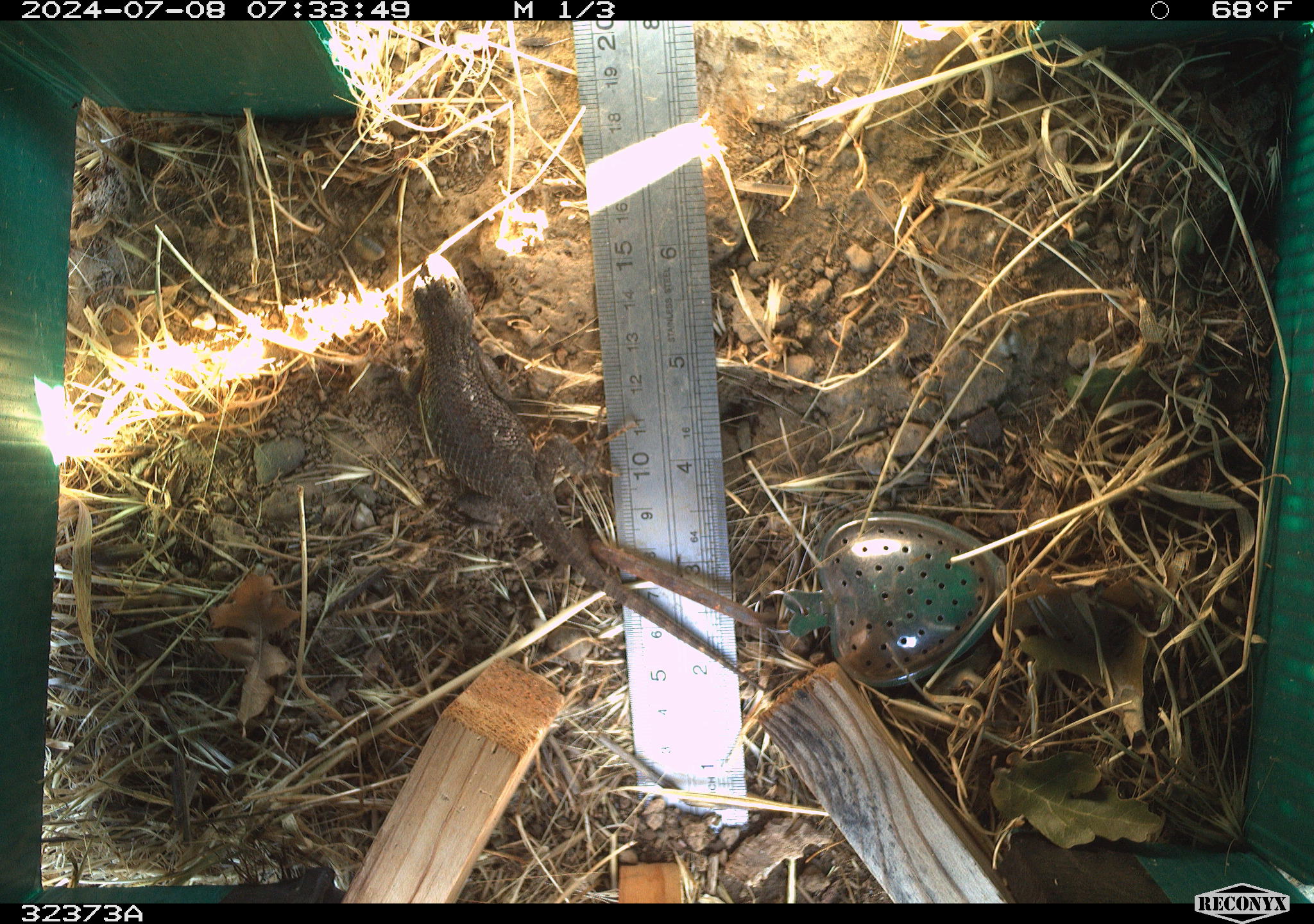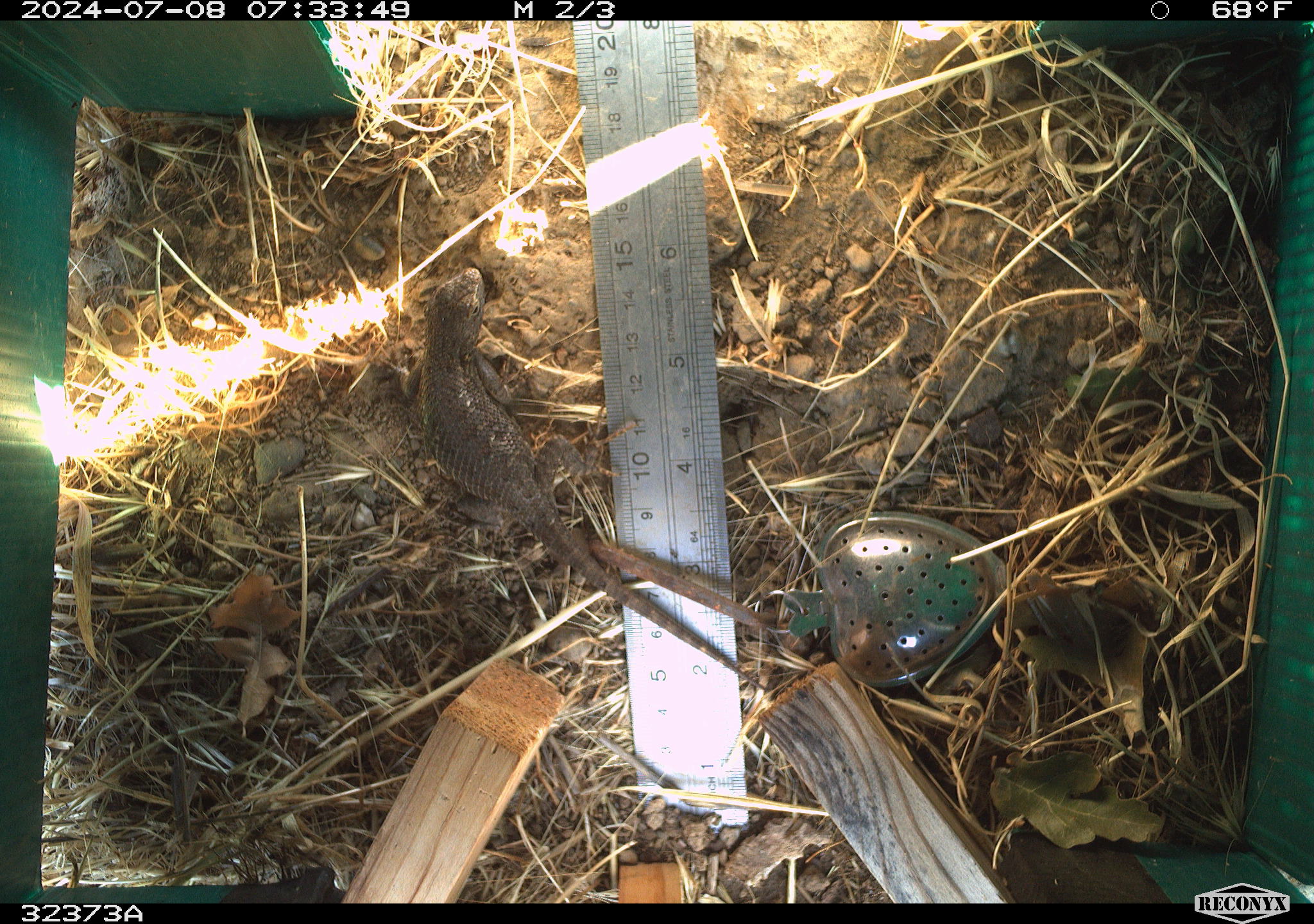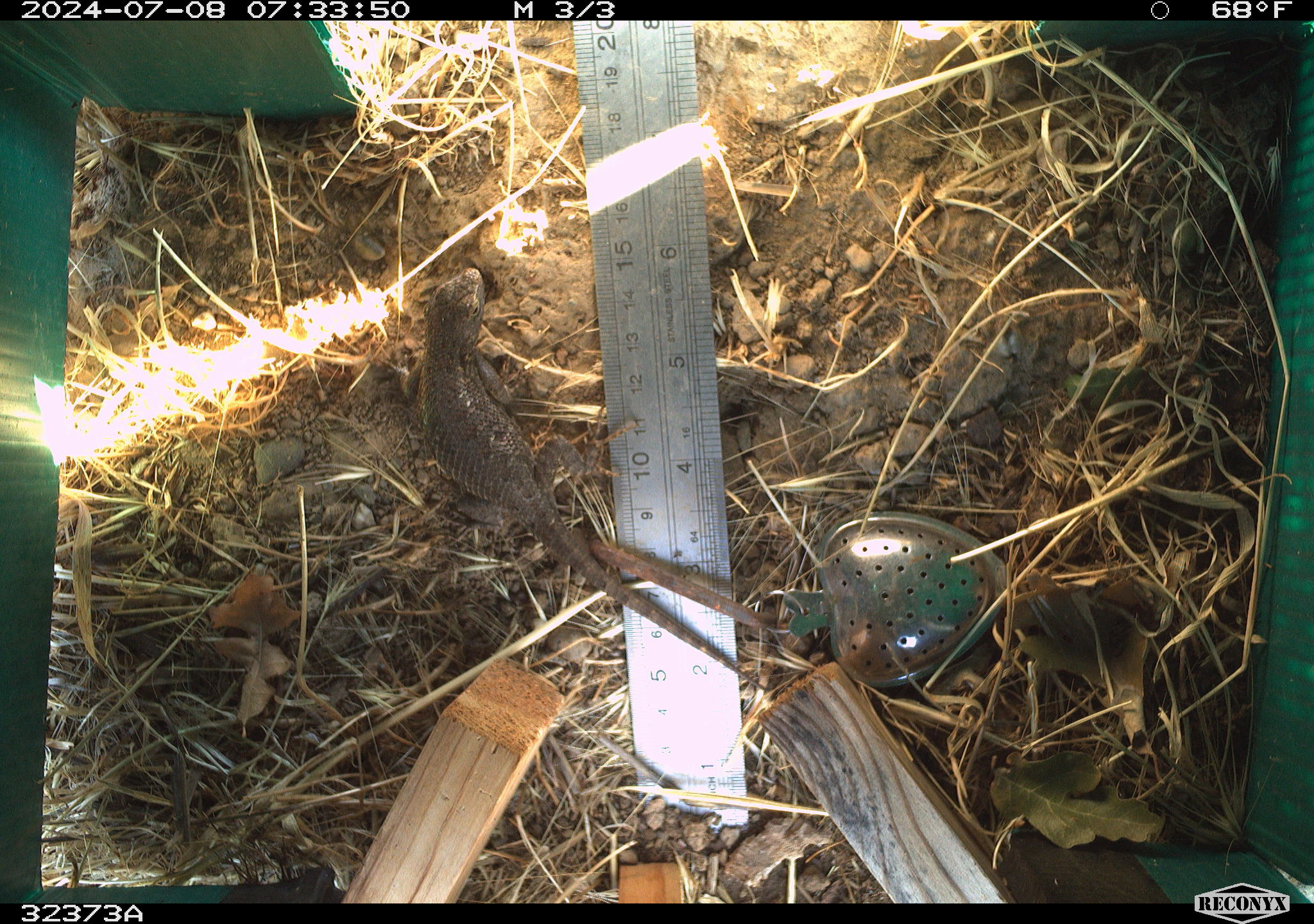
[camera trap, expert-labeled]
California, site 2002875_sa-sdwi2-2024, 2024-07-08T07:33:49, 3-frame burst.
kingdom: Animalia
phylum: Chordata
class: Reptilia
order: Squamata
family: Phrynosomatidae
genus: Sceloporus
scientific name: Sceloporus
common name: spiny lizards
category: sceloporus species